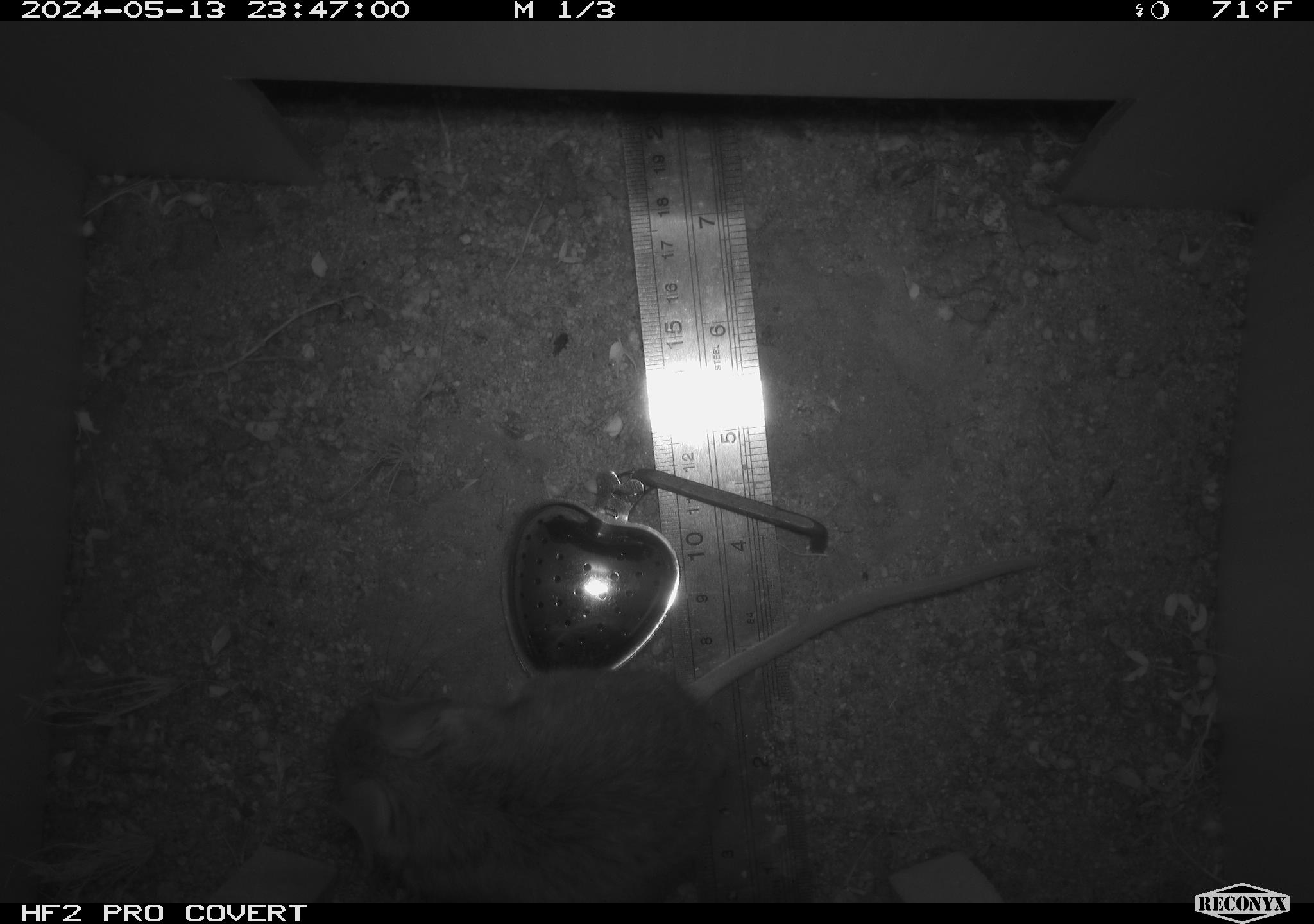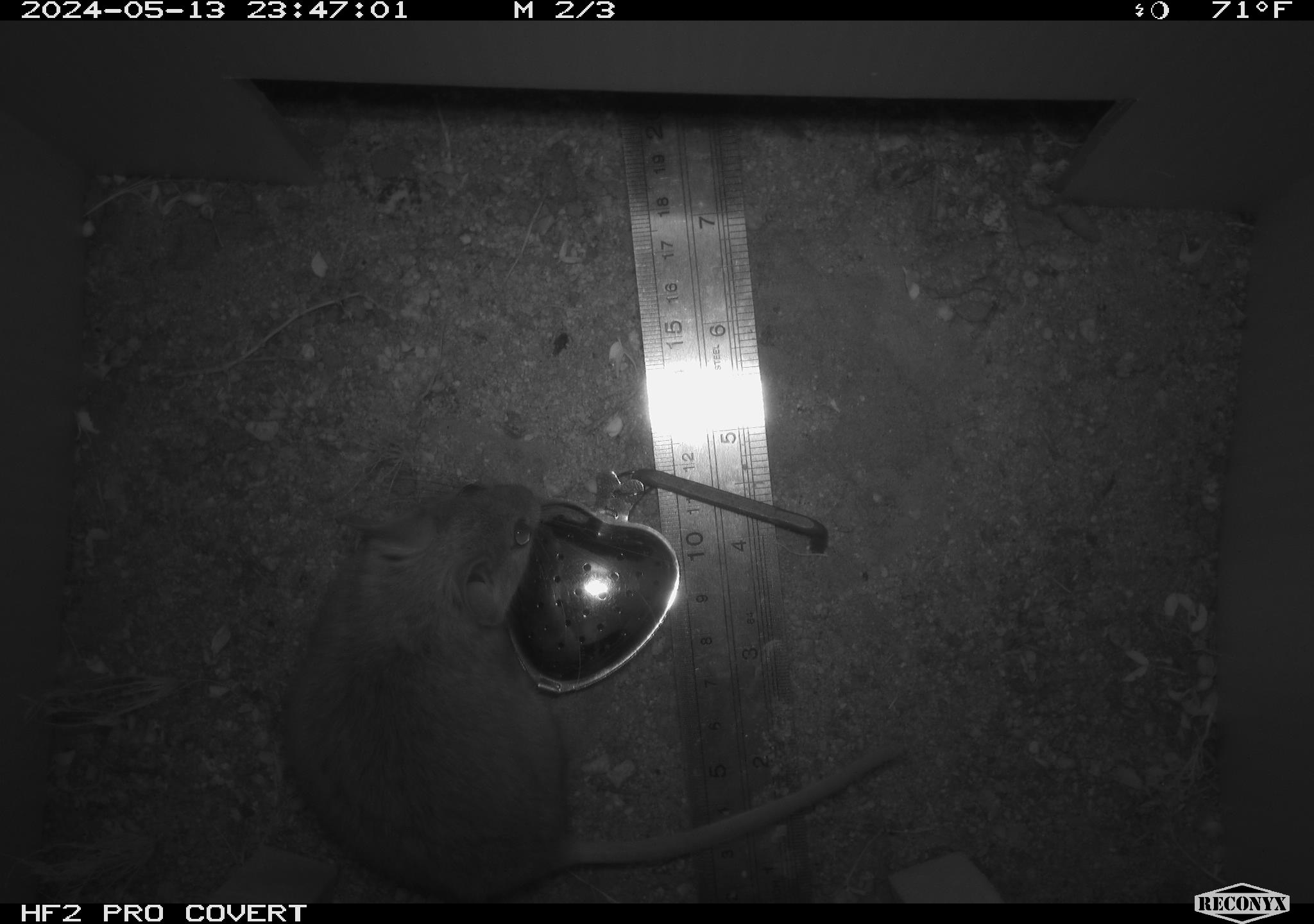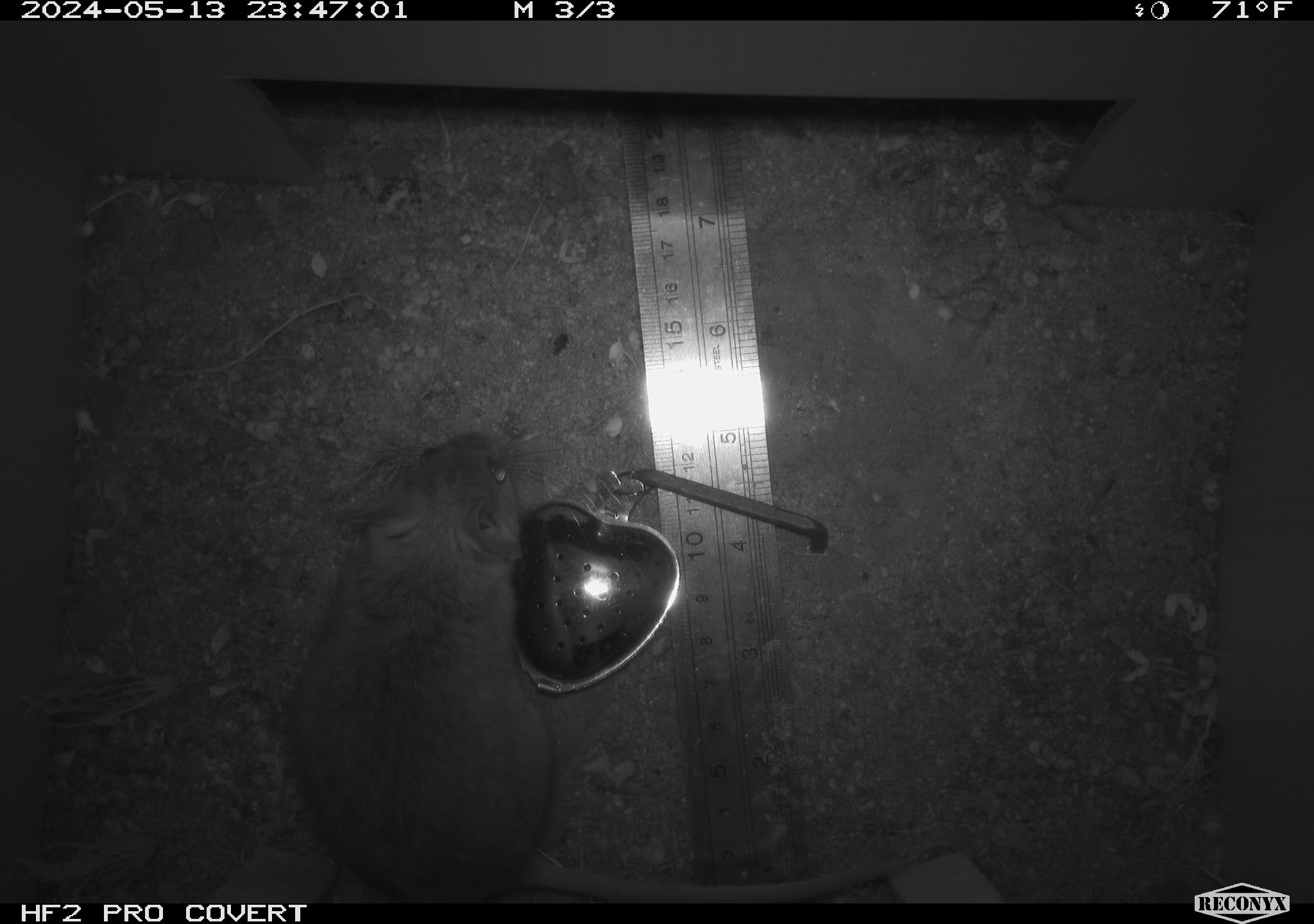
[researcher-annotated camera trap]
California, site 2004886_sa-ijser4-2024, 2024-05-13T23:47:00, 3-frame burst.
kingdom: Animalia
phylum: Chordata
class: Mammalia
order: Rodentia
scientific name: Rodentia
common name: woodrat or rat or mouse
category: woodrat or rat or mouse species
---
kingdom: Animalia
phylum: Chordata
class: Mammalia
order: Rodentia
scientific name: Rodentia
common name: woodrat or rat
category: woodrat or rat species